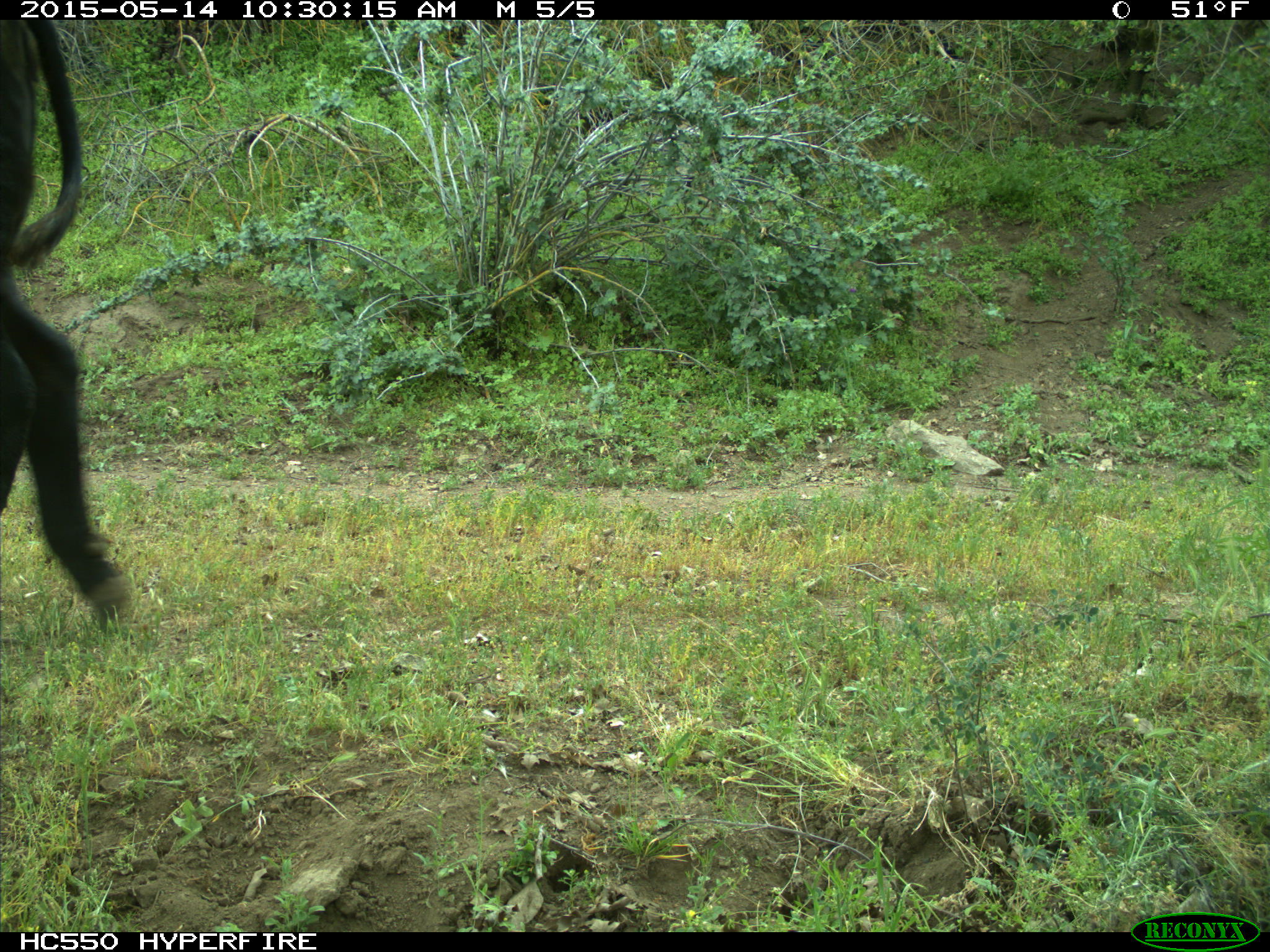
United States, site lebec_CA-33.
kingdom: Animalia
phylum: Chordata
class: Mammalia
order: Artiodactyla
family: Bovidae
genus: Bos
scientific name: Bos taurus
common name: domestic cow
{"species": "Bos taurus (domestic cow)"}